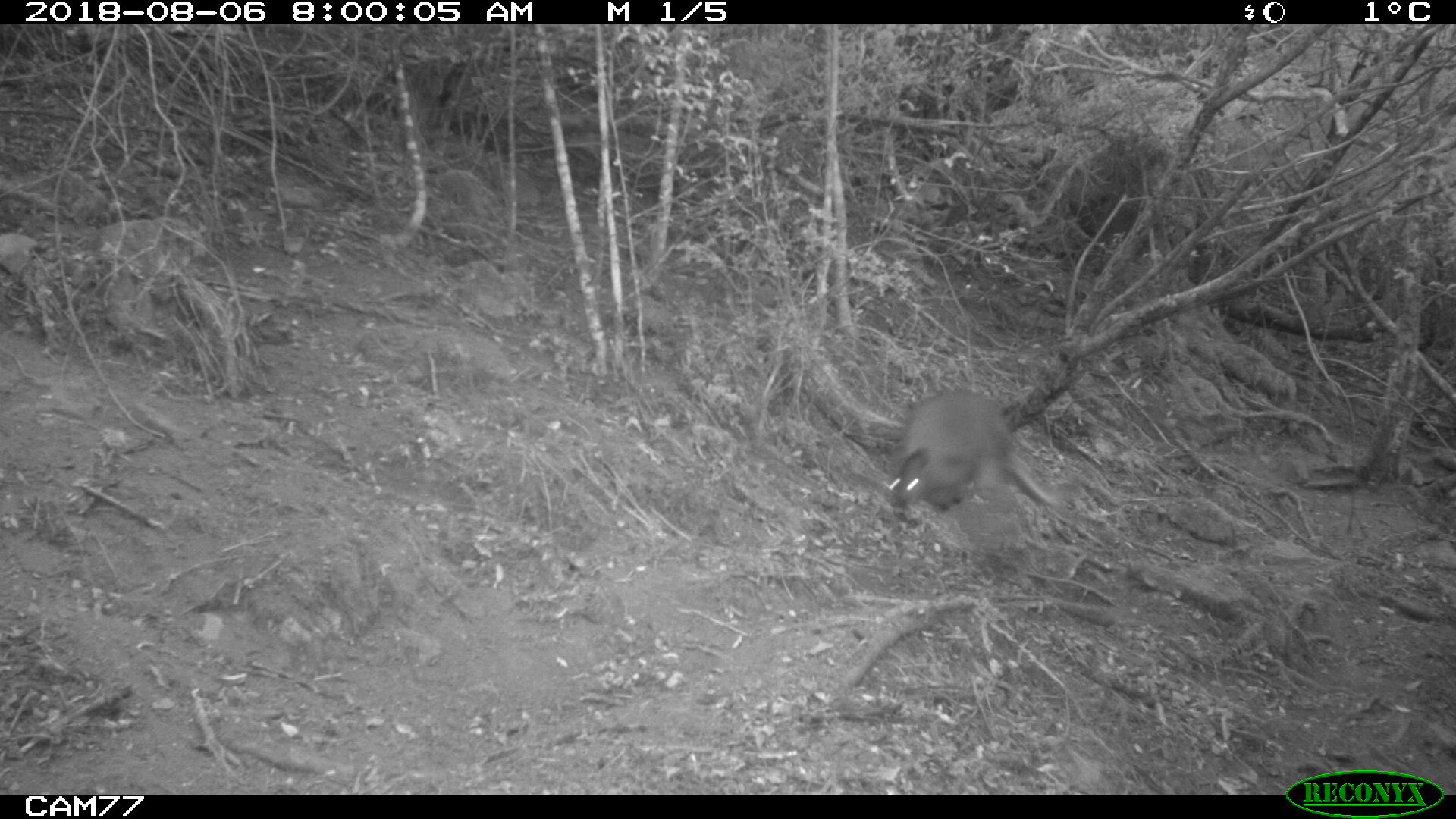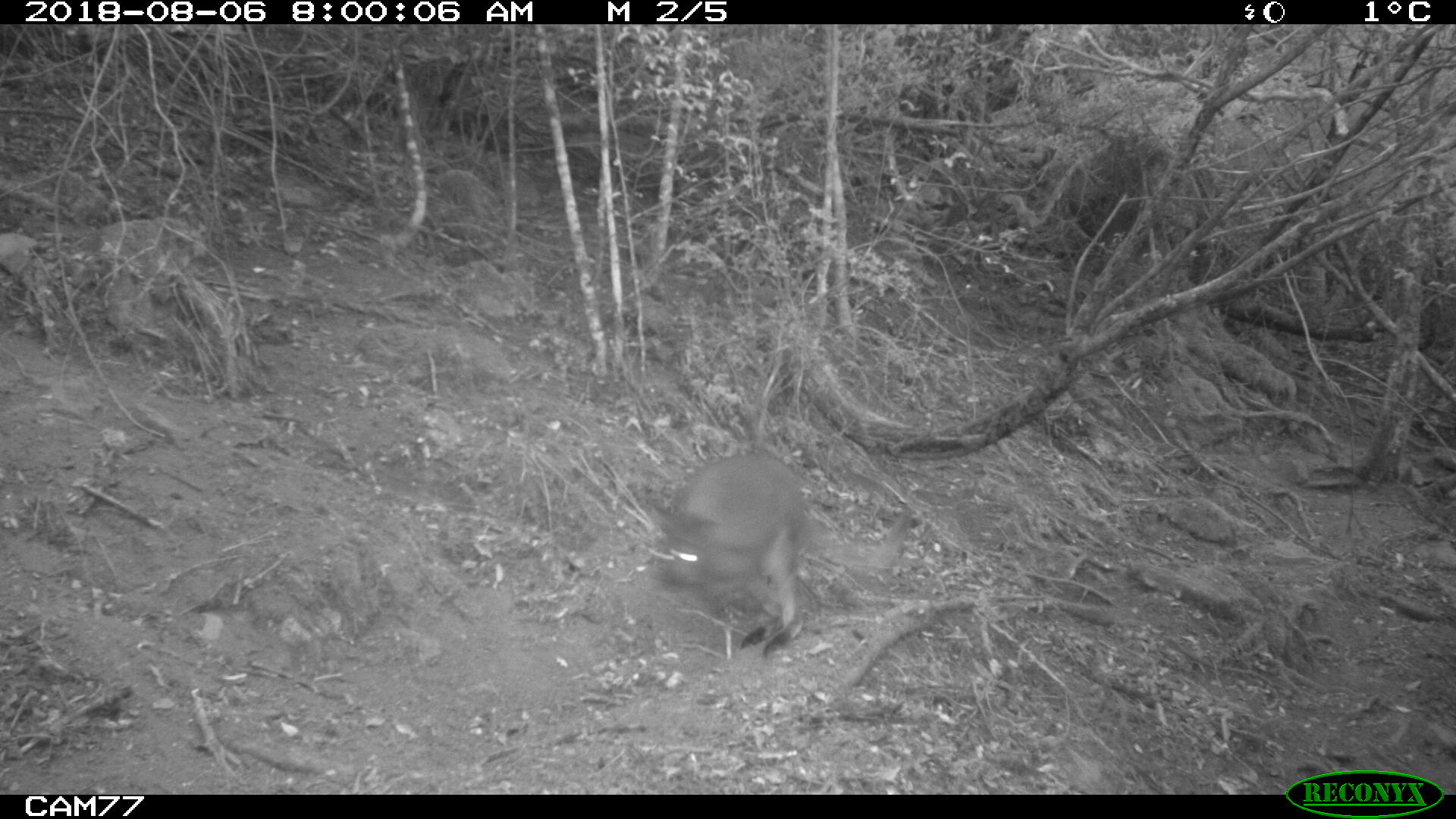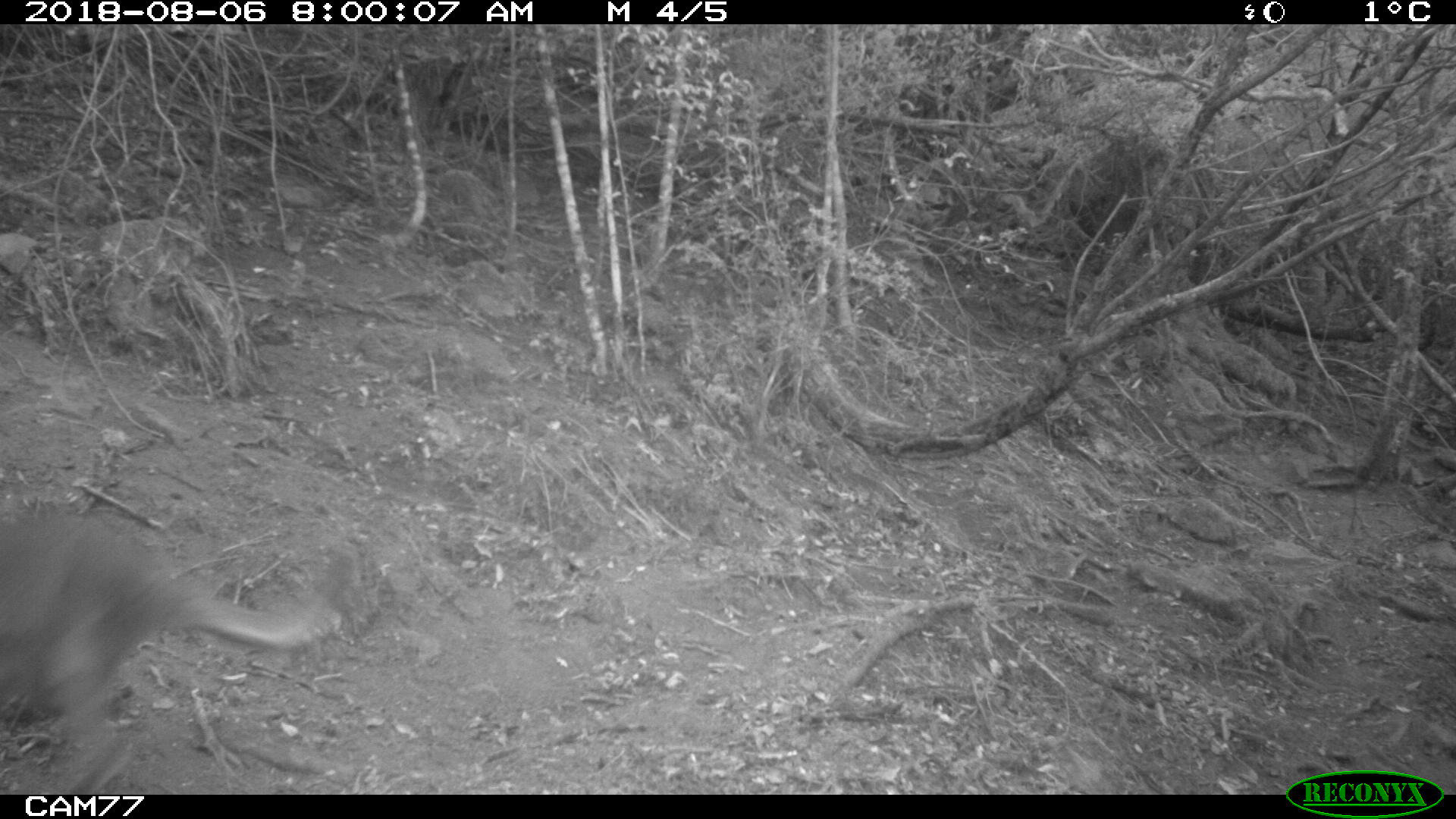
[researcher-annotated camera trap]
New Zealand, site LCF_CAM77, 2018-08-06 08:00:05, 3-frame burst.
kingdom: Animalia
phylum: Chordata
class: Mammalia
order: Diprotodontia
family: Macropodidae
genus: Notamacropus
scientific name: Notamacropus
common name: wallaby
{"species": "wallaby (Notamacropus)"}